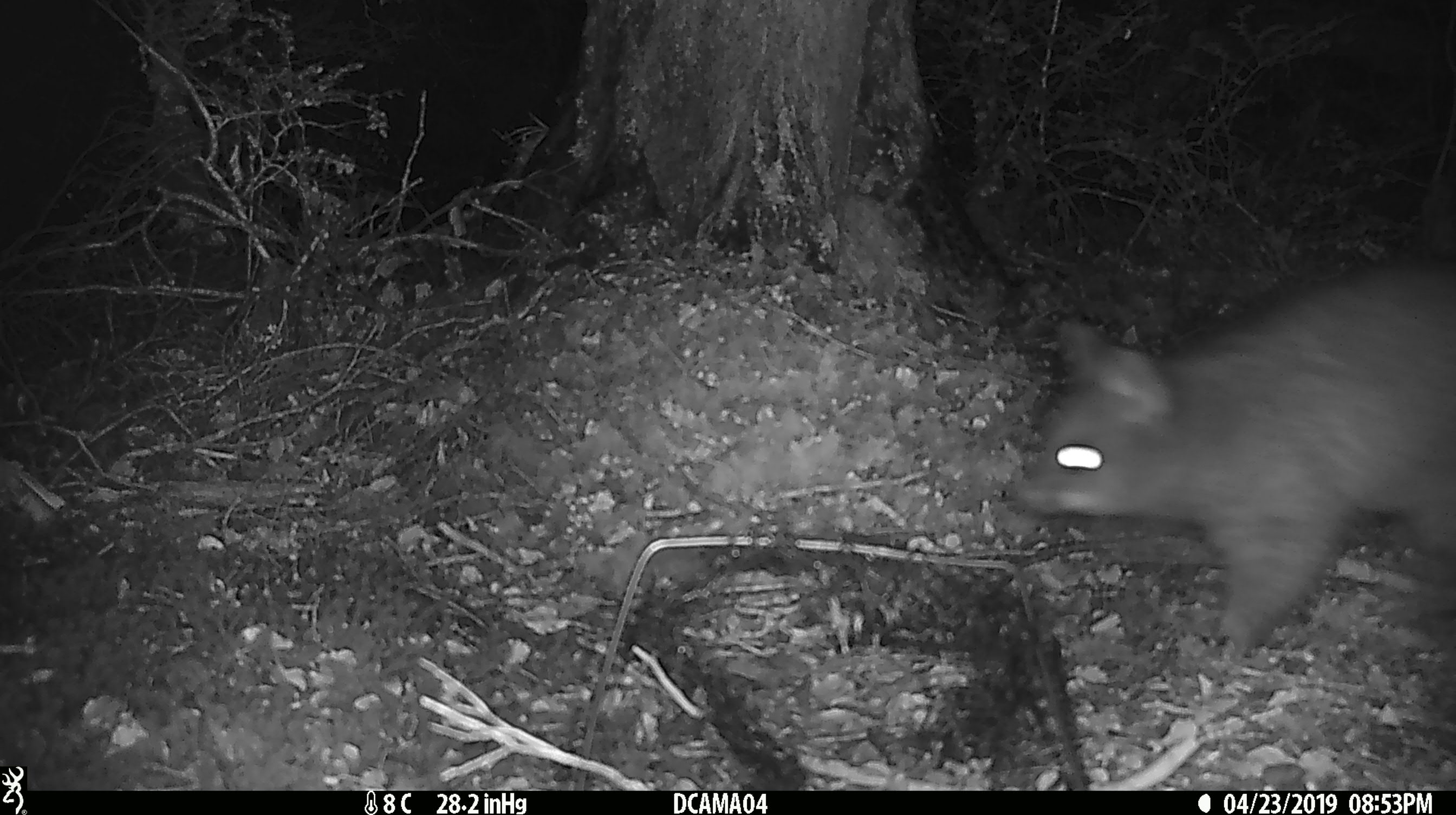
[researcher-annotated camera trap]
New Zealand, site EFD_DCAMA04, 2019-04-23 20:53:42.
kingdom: Animalia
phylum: Chordata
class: Mammalia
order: Diprotodontia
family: Phalangeridae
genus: Trichosurus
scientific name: Trichosurus vulpecula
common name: common brushtail possum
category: possum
Possum (common brushtail possum) (Trichosurus vulpecula).